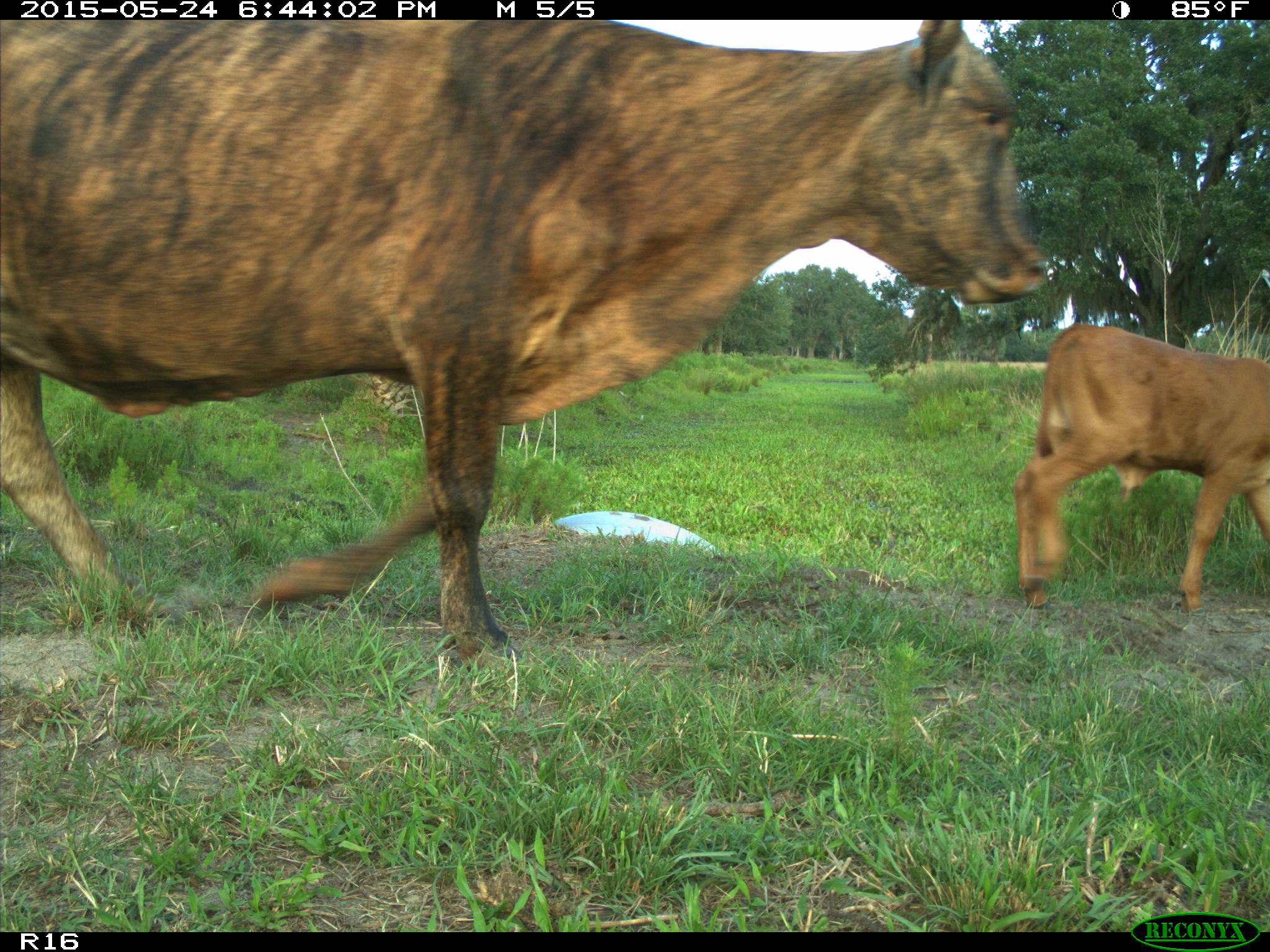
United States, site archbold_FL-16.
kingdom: Animalia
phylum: Chordata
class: Mammalia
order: Artiodactyla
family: Bovidae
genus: Bos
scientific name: Bos taurus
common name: domestic cow